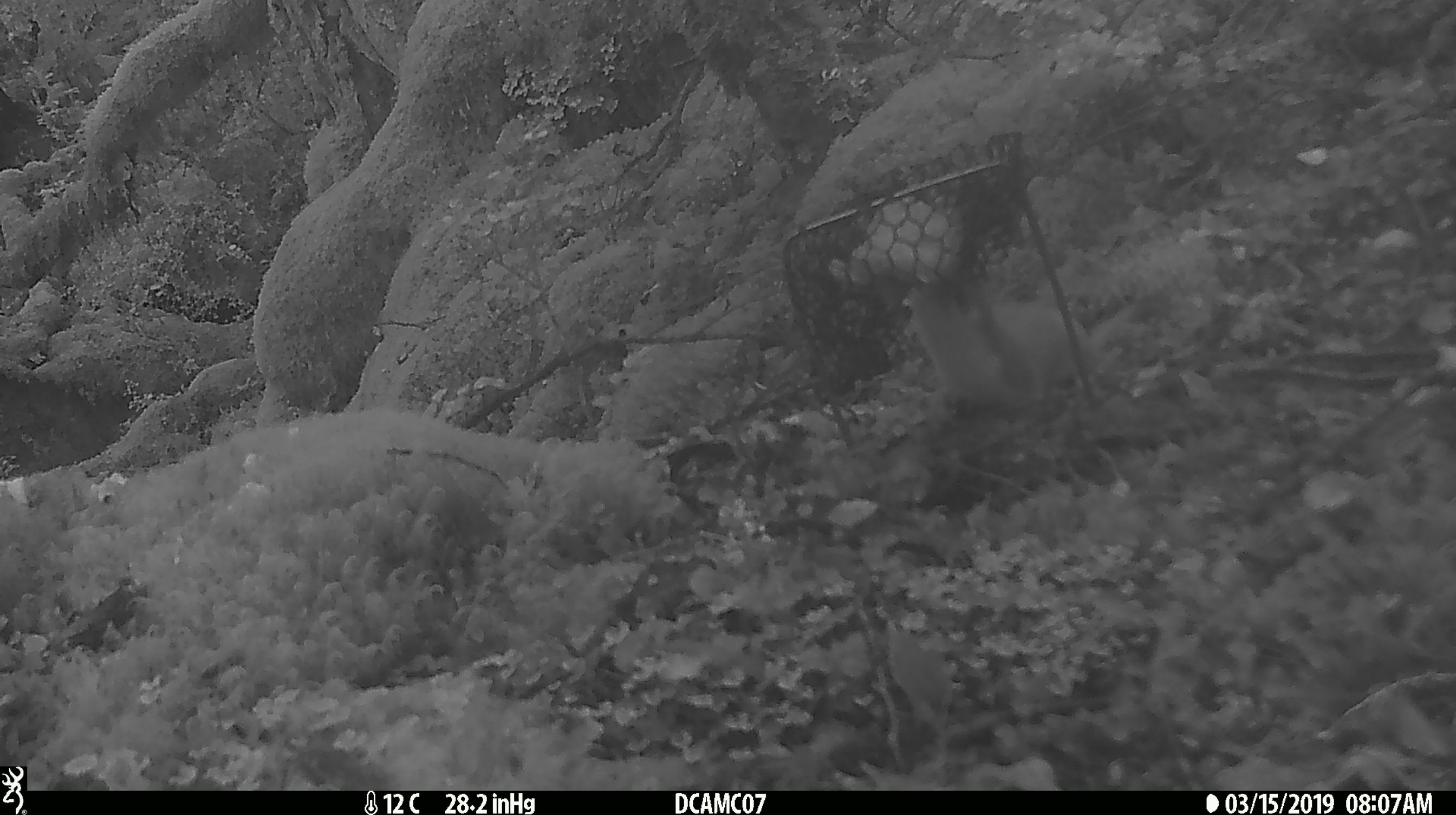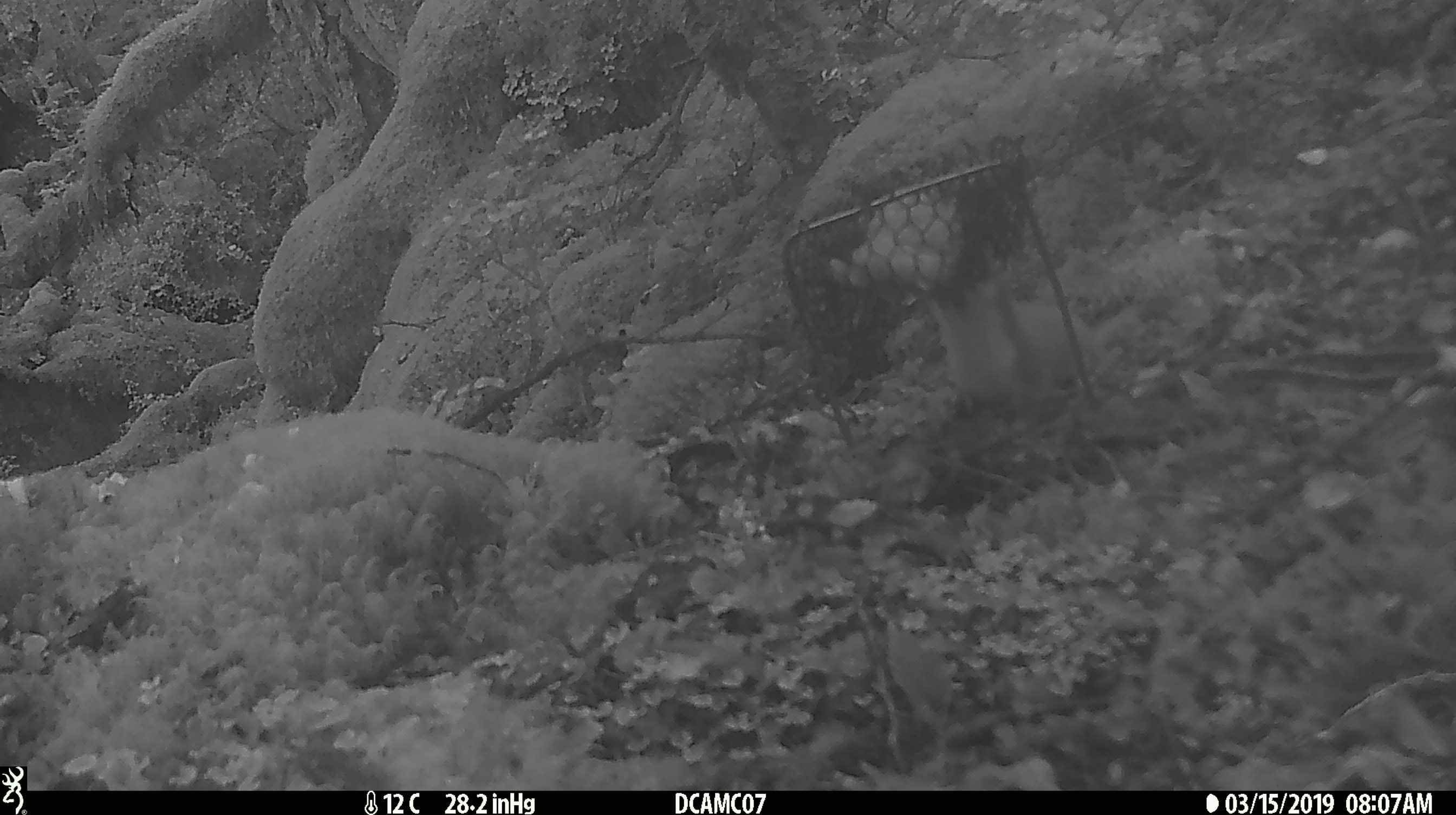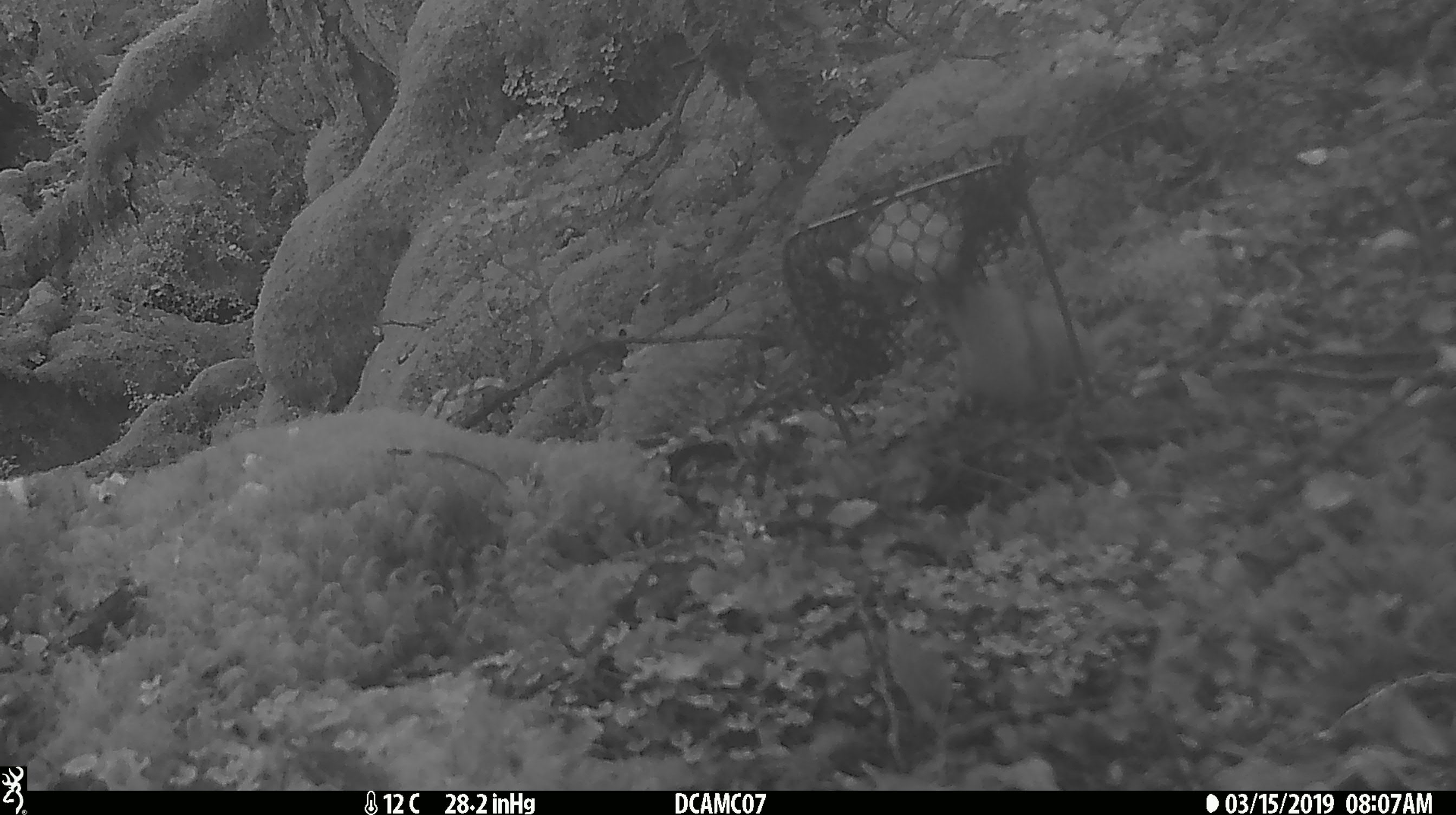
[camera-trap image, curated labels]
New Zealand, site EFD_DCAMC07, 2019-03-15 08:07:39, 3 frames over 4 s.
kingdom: Animalia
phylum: Chordata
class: Mammalia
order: Carnivora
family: Mustelidae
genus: Mustela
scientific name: Mustela erminea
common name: stoat